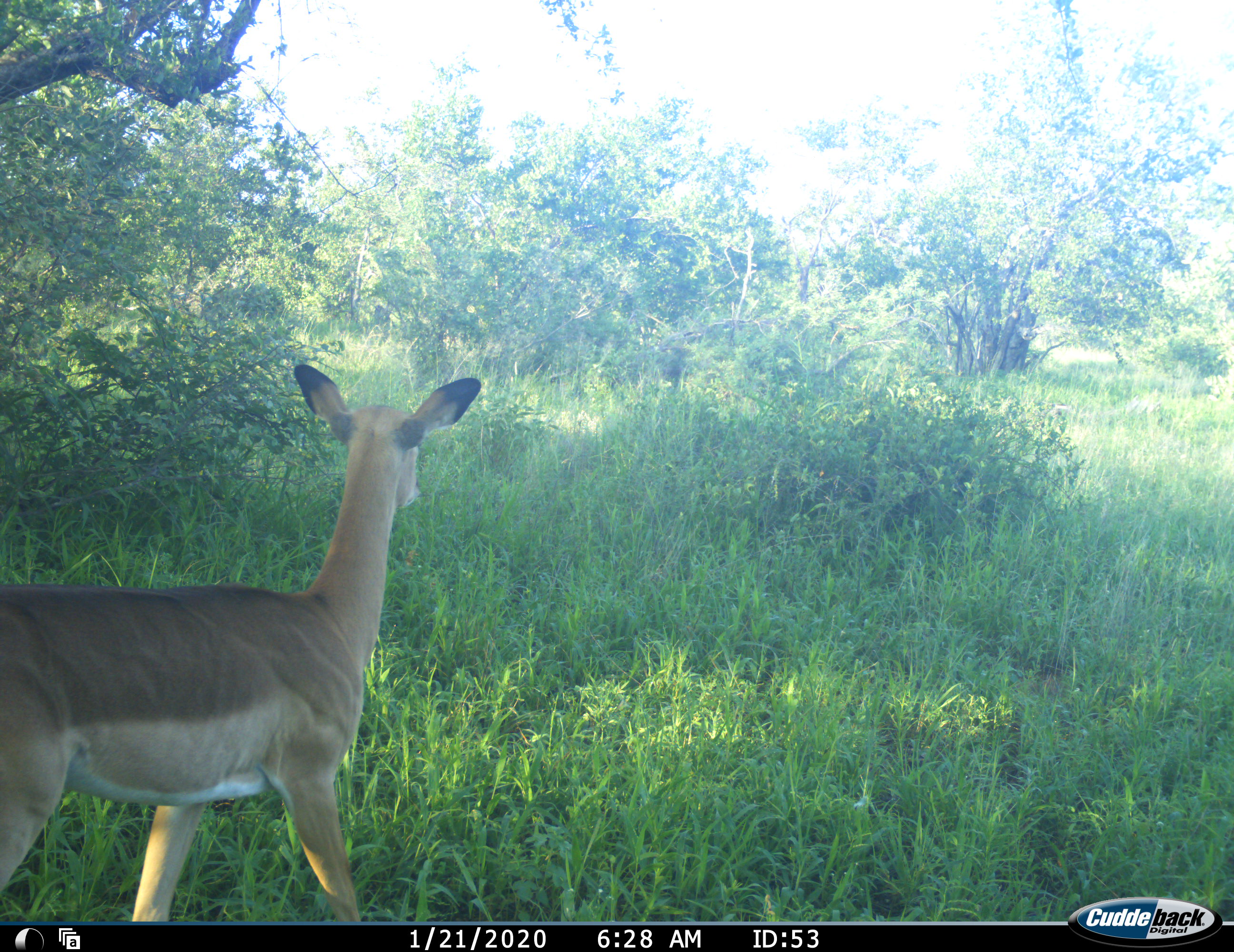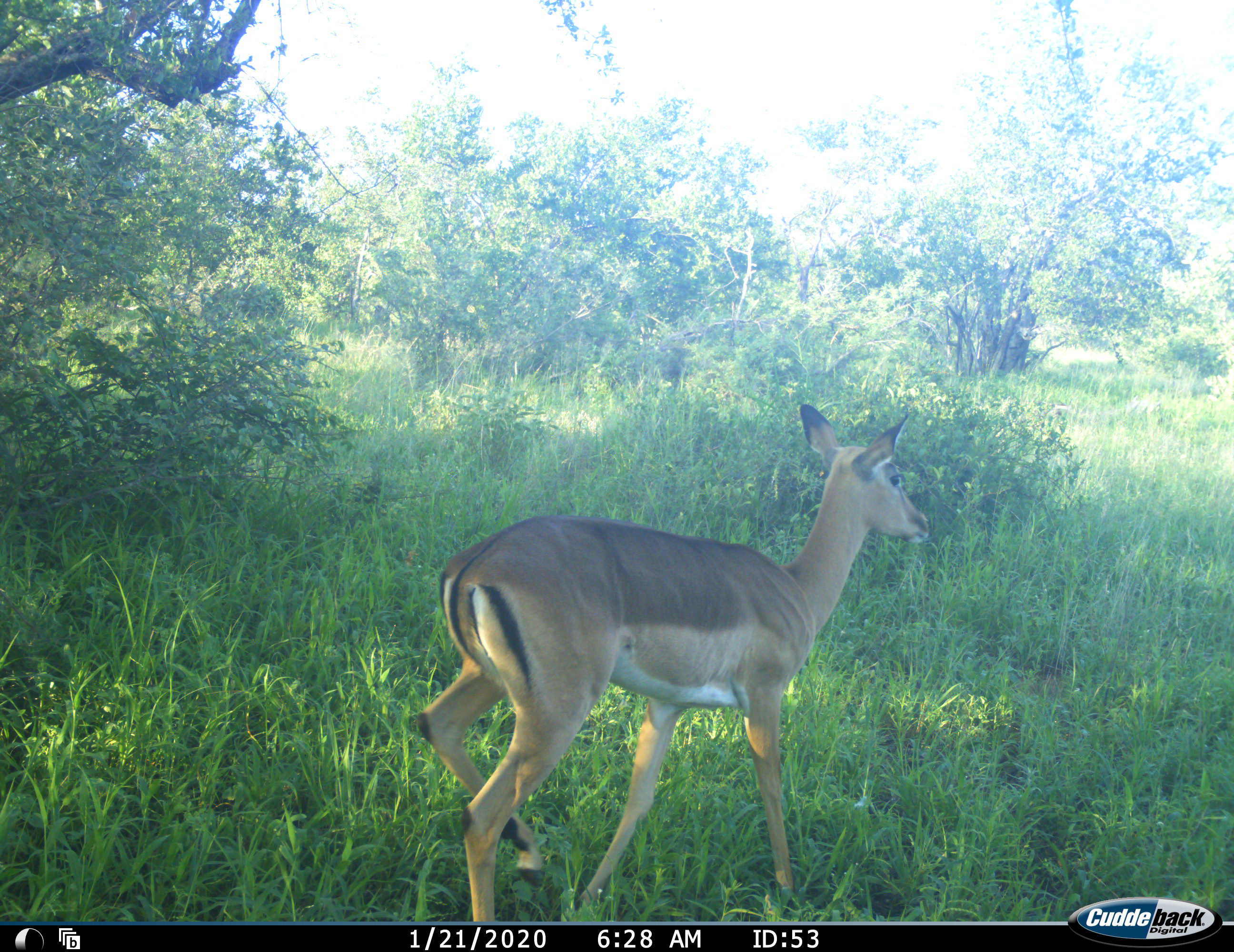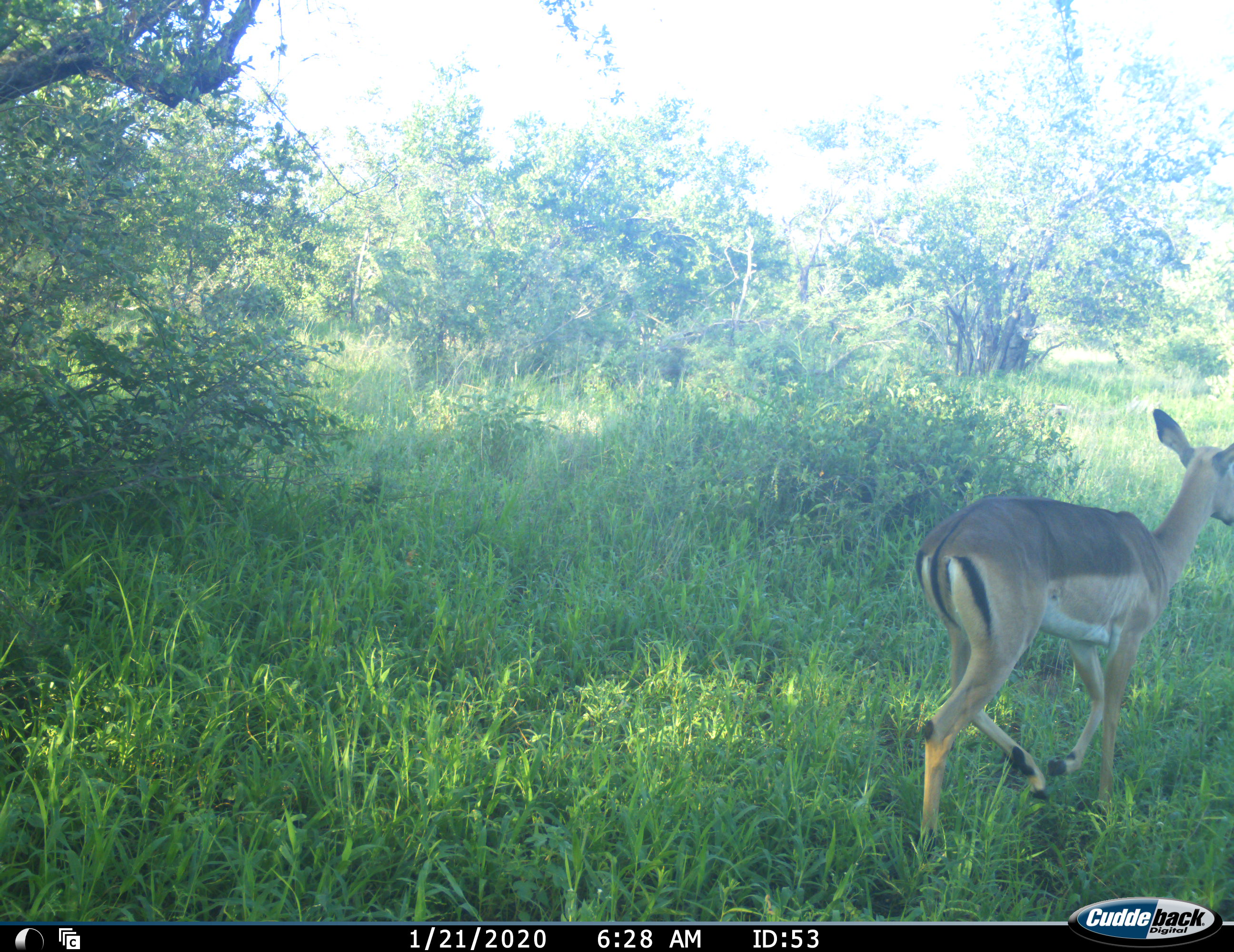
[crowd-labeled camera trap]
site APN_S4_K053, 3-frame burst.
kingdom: Animalia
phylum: Chordata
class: Mammalia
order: Artiodactyla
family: Bovidae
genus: Aepyceros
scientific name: Aepyceros melampus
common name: impala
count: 1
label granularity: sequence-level